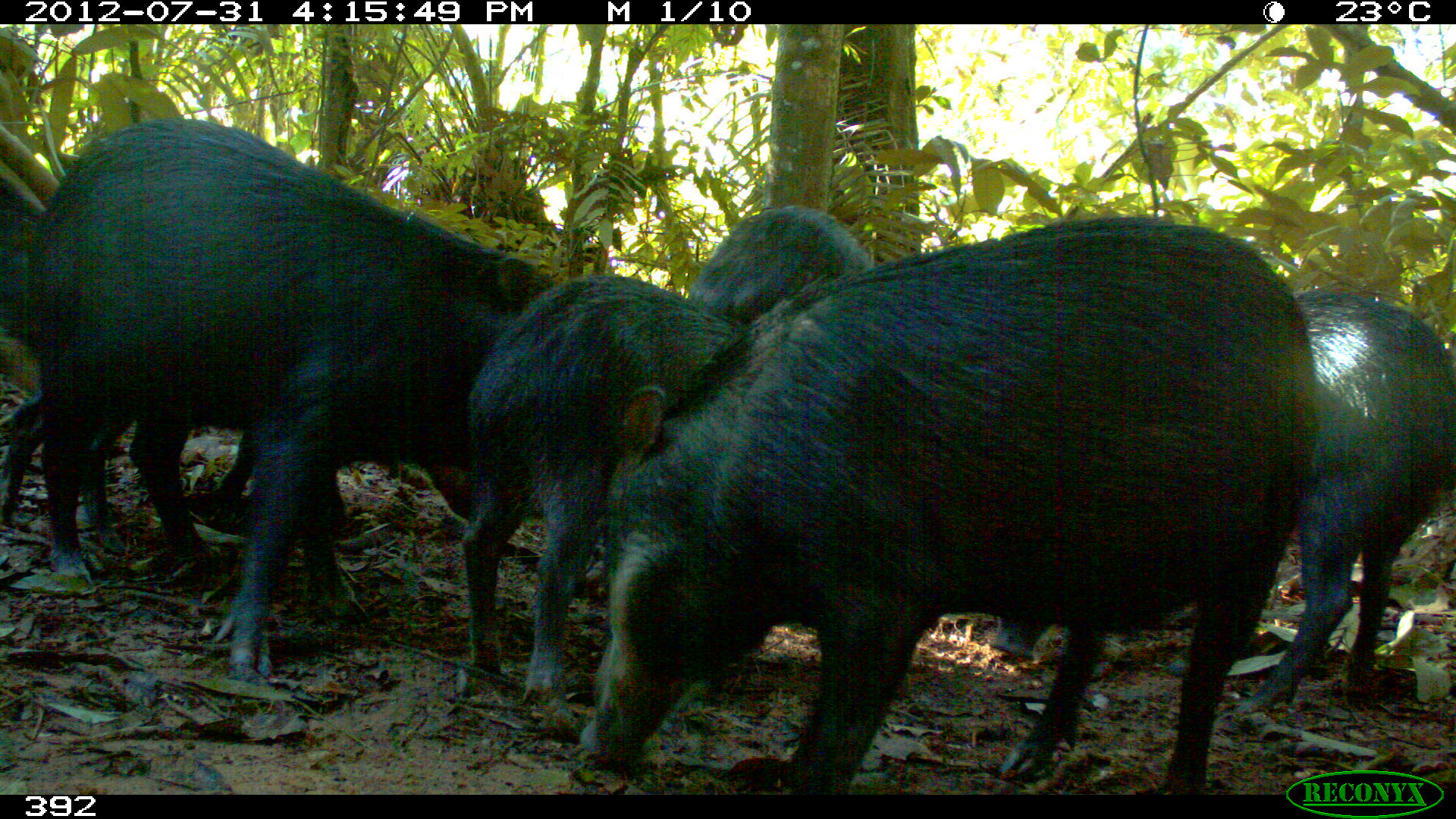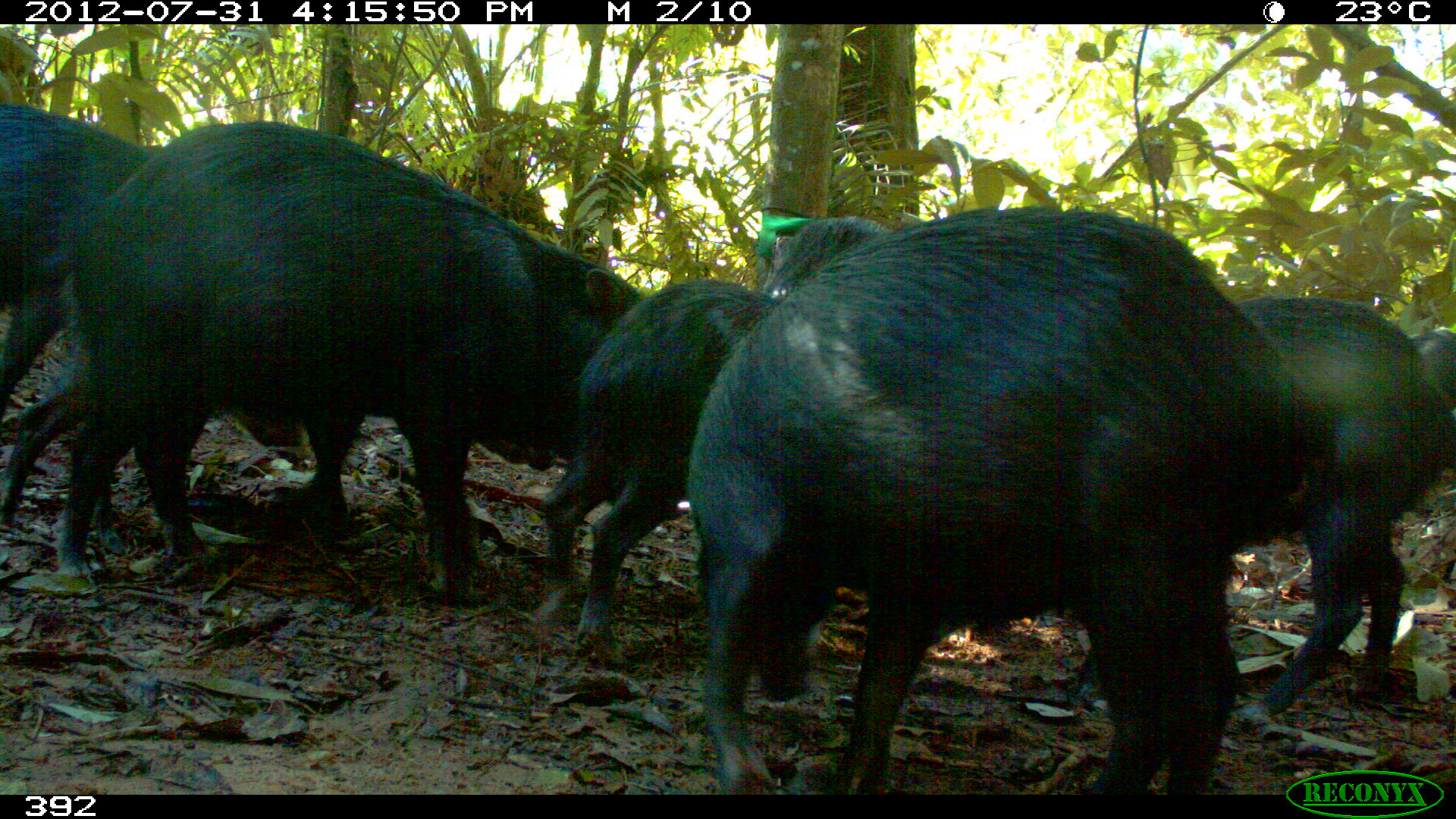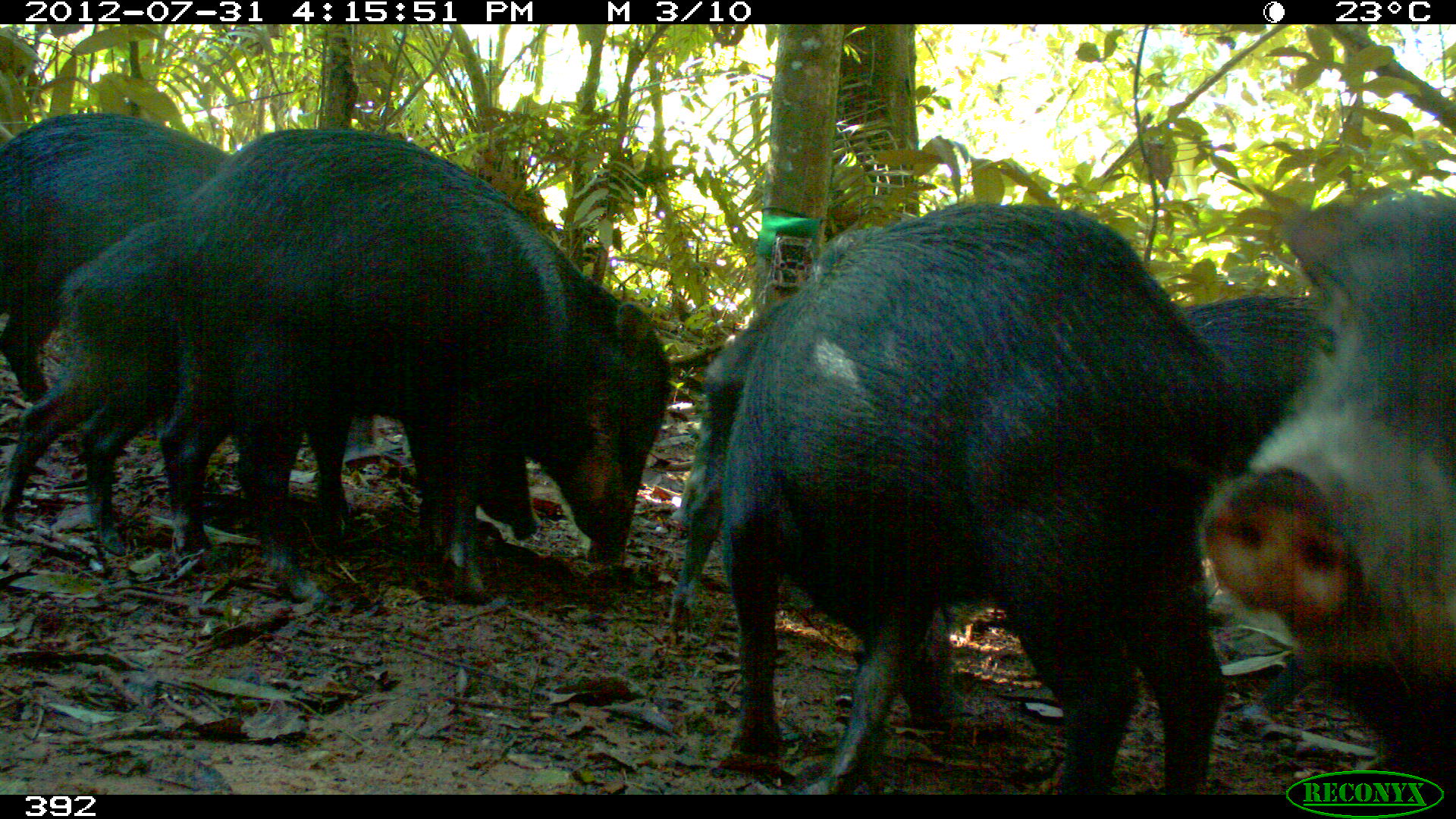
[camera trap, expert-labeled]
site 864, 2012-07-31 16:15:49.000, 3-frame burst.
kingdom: Animalia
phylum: Chordata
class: Mammalia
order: Artiodactyla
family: Tayassuidae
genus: Tayassu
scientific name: Tayassu pecari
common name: white-lipped peccary